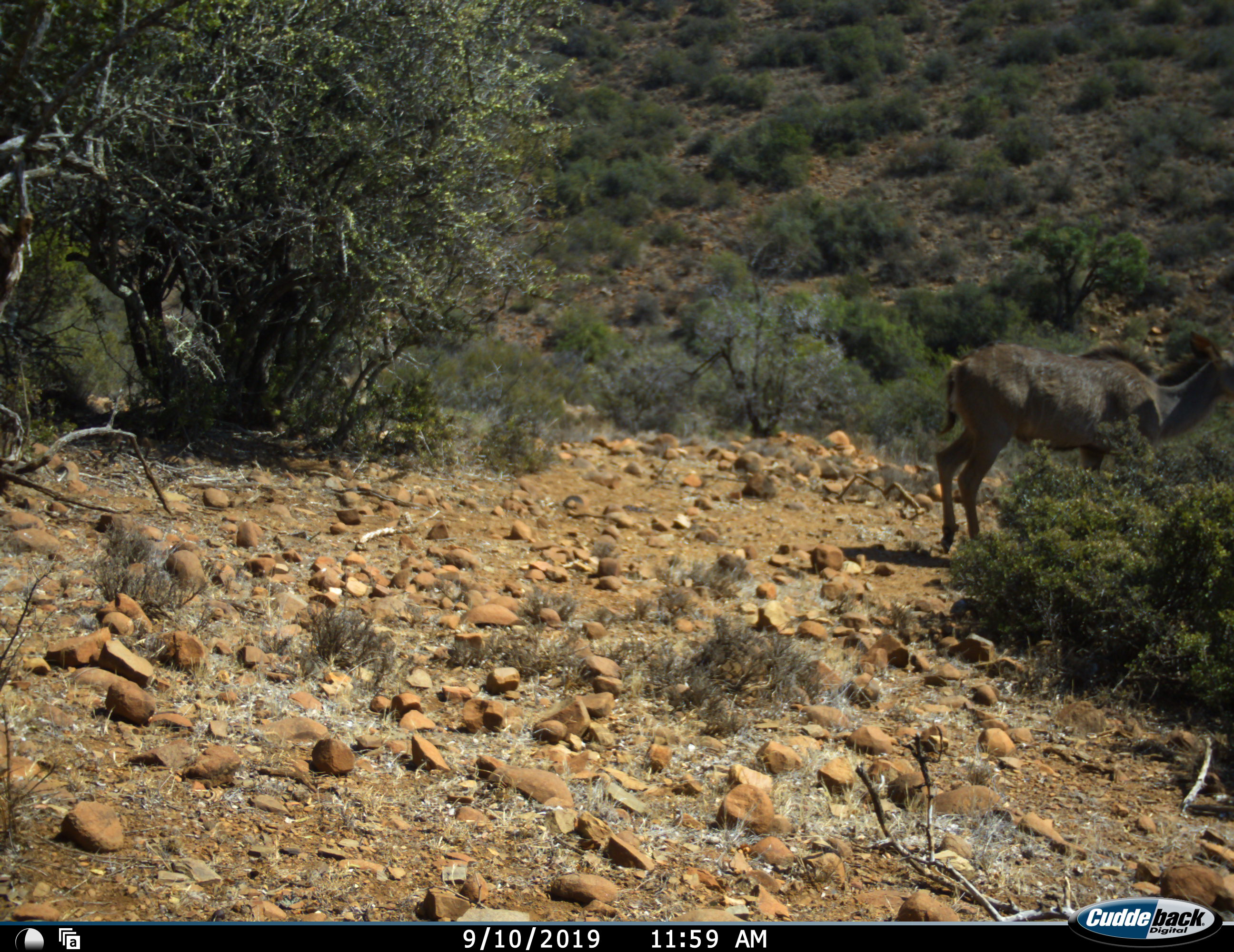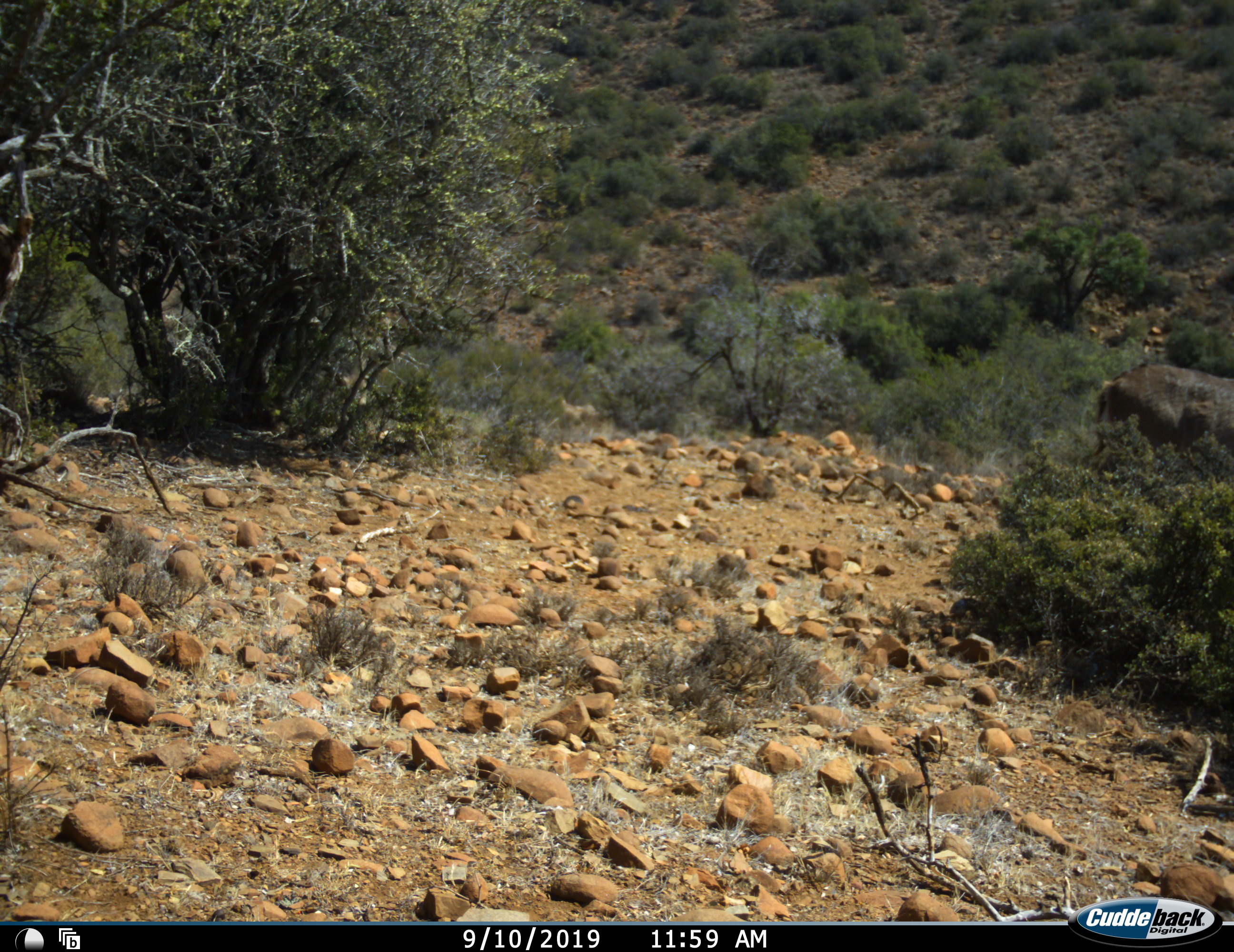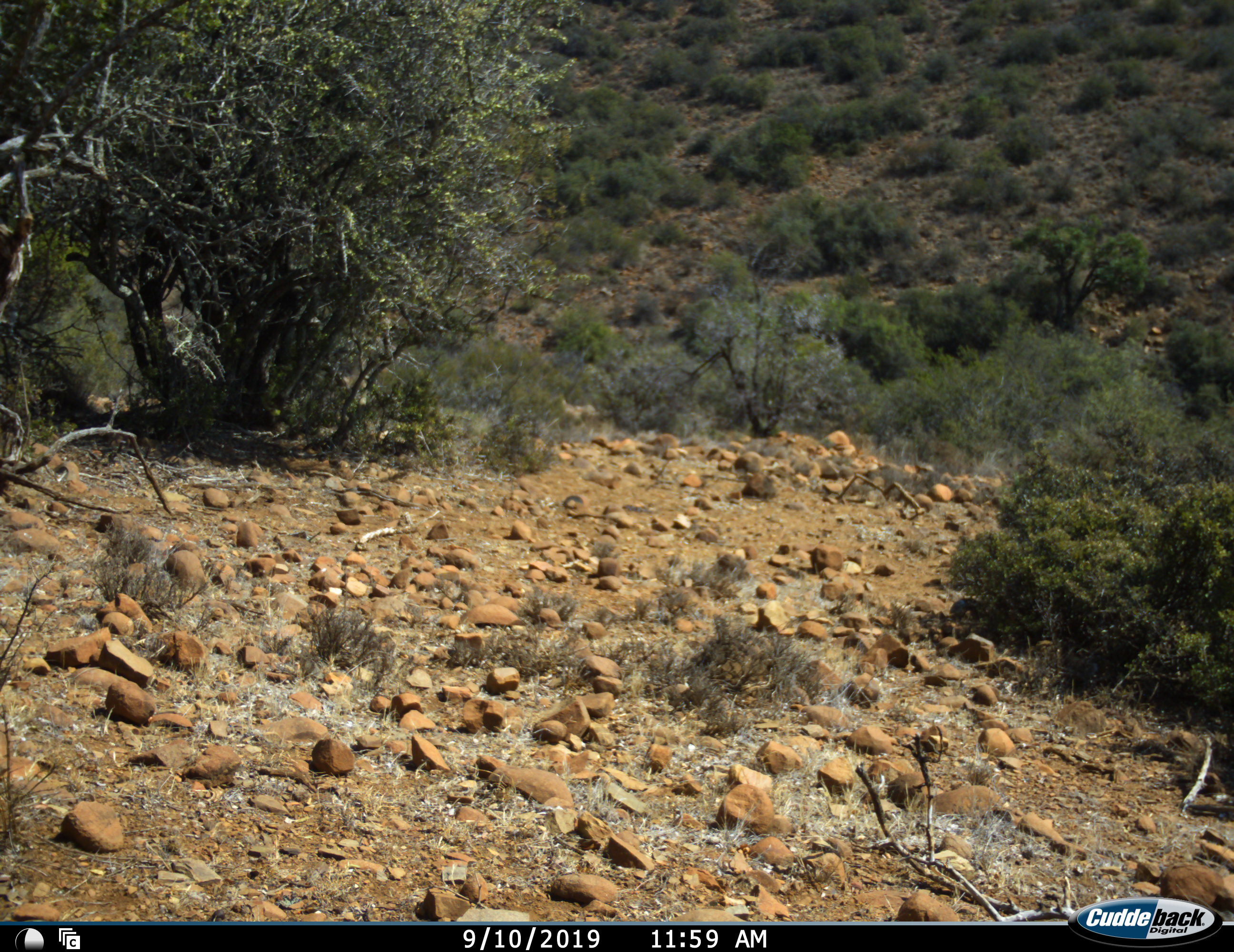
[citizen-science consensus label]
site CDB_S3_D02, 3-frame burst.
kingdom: Animalia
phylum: Chordata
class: Mammalia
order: Artiodactyla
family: Bovidae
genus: Tragelaphus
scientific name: Tragelaphus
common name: kudu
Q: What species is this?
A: Kudu (Tragelaphus).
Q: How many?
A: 1.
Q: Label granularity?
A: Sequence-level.